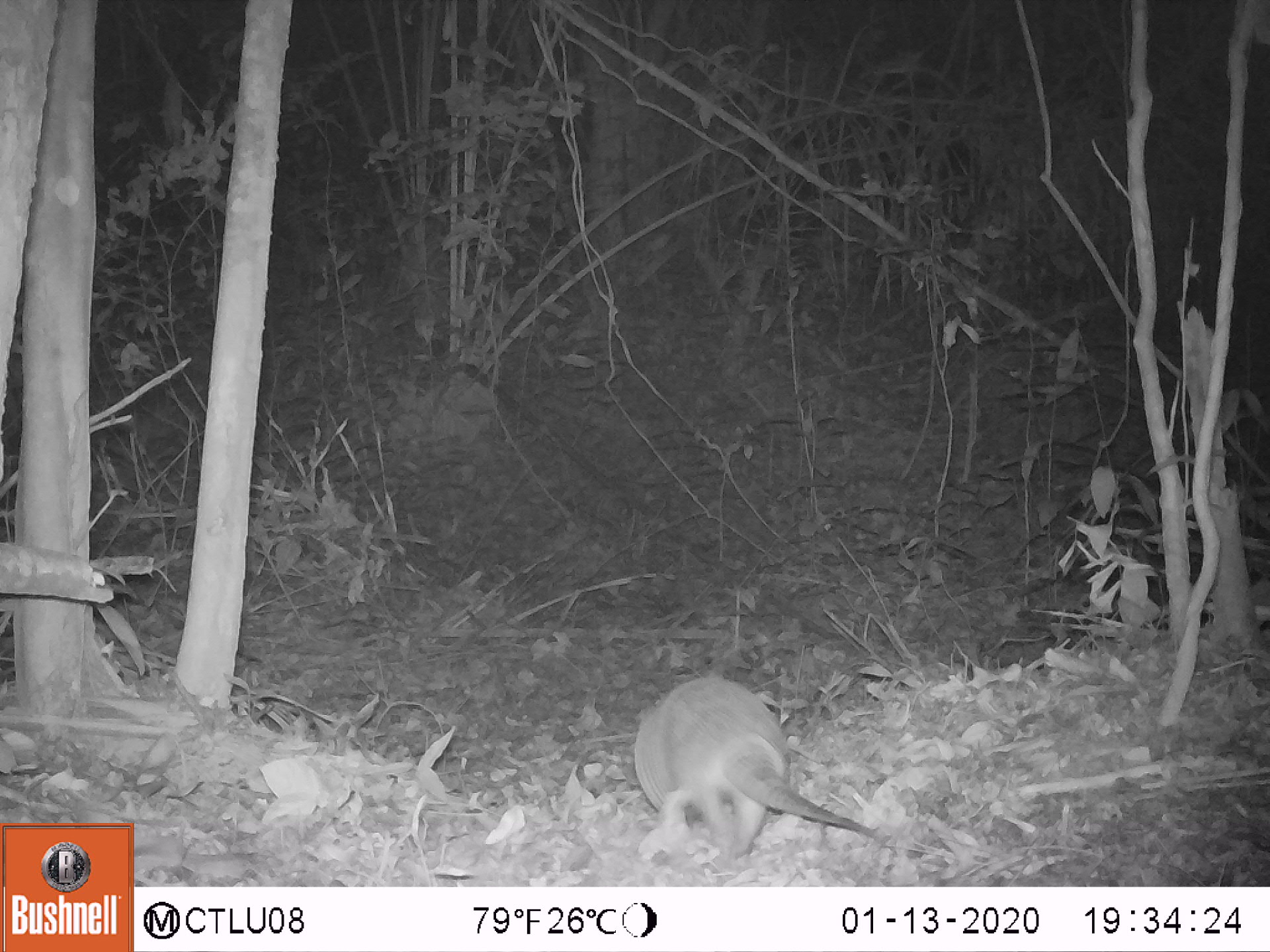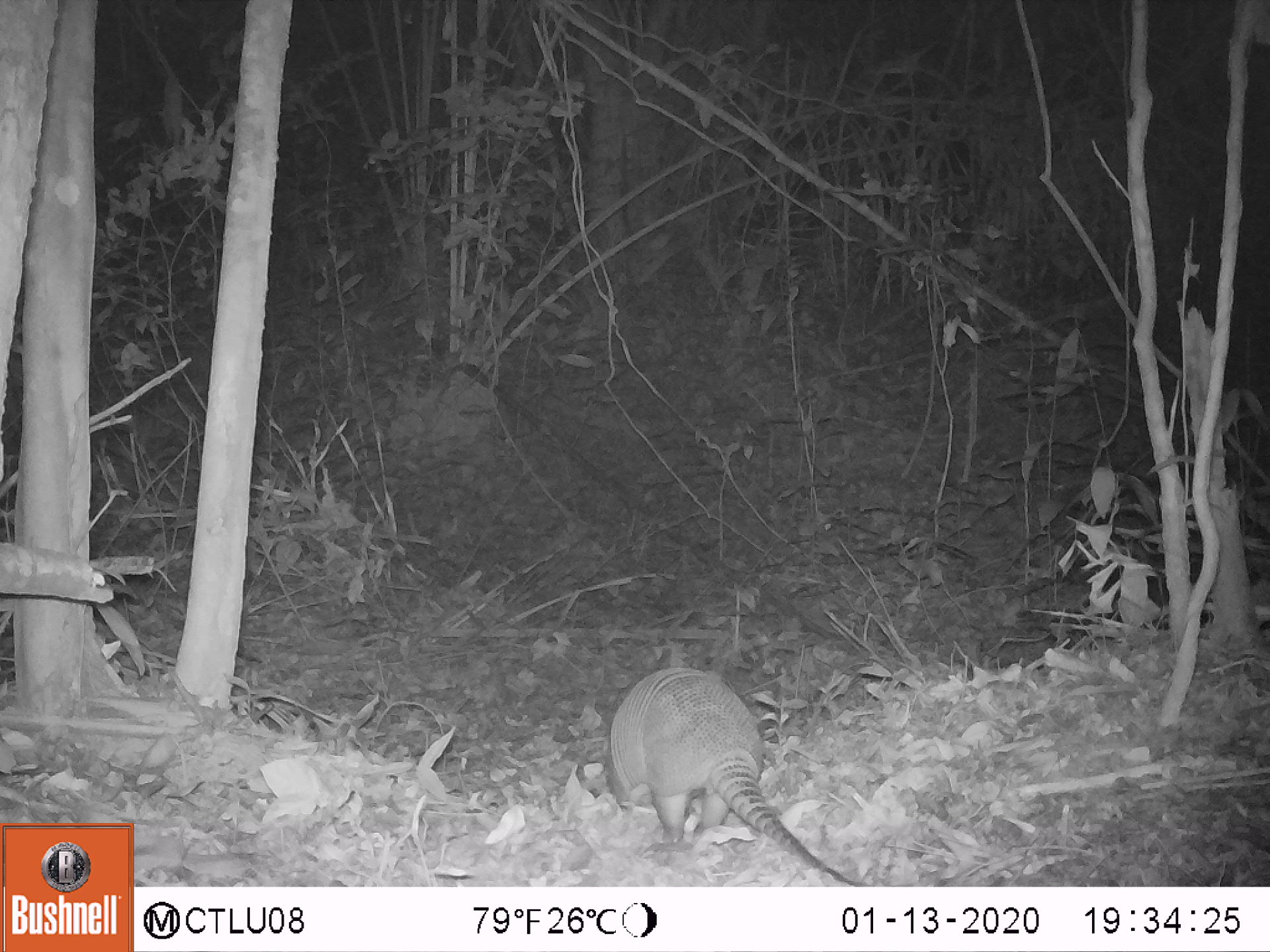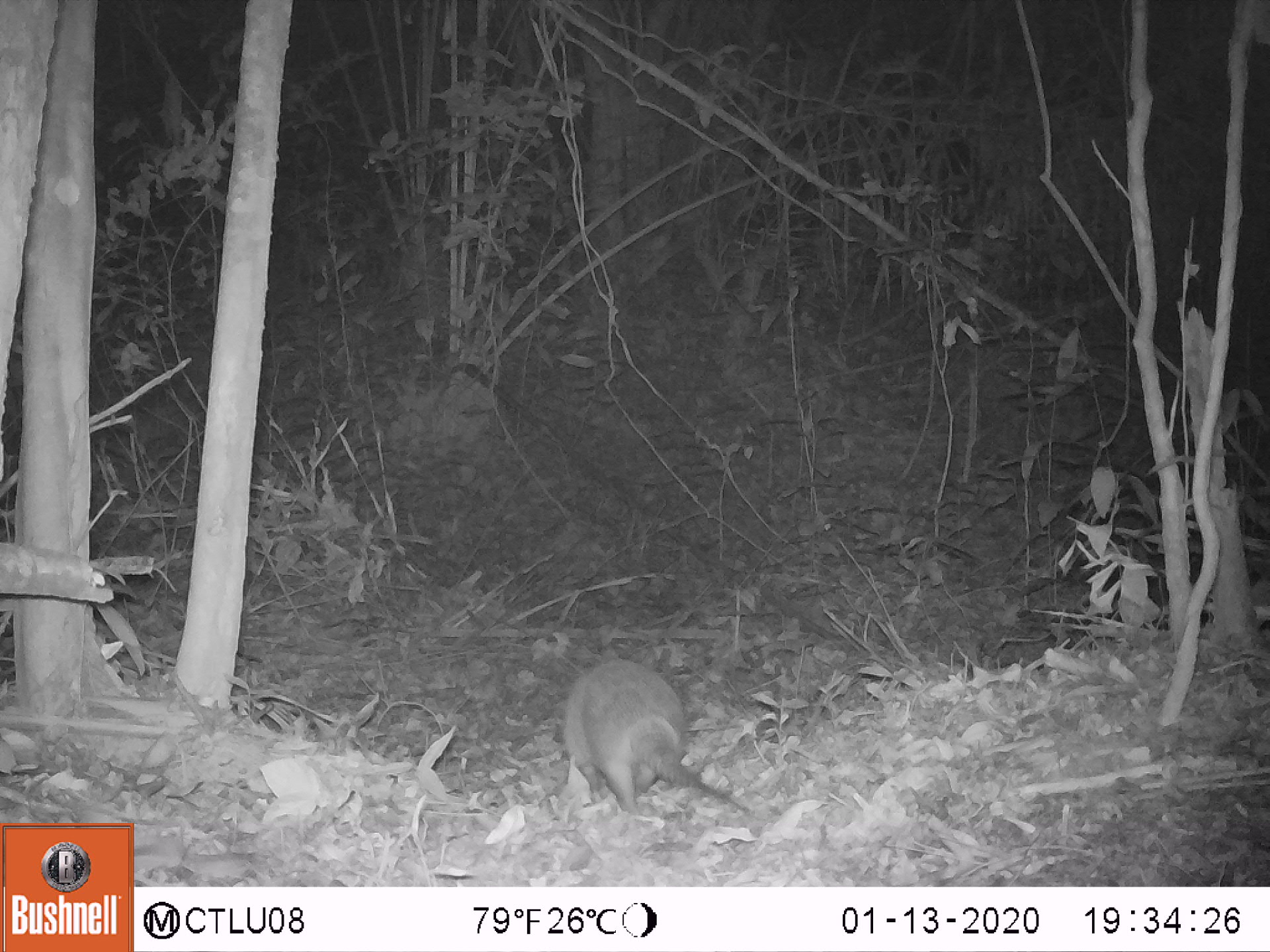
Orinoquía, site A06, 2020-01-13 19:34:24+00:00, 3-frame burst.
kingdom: Animalia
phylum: Chordata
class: Mammalia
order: Cingulata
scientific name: Cingulata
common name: armadillo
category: unknown armadillo